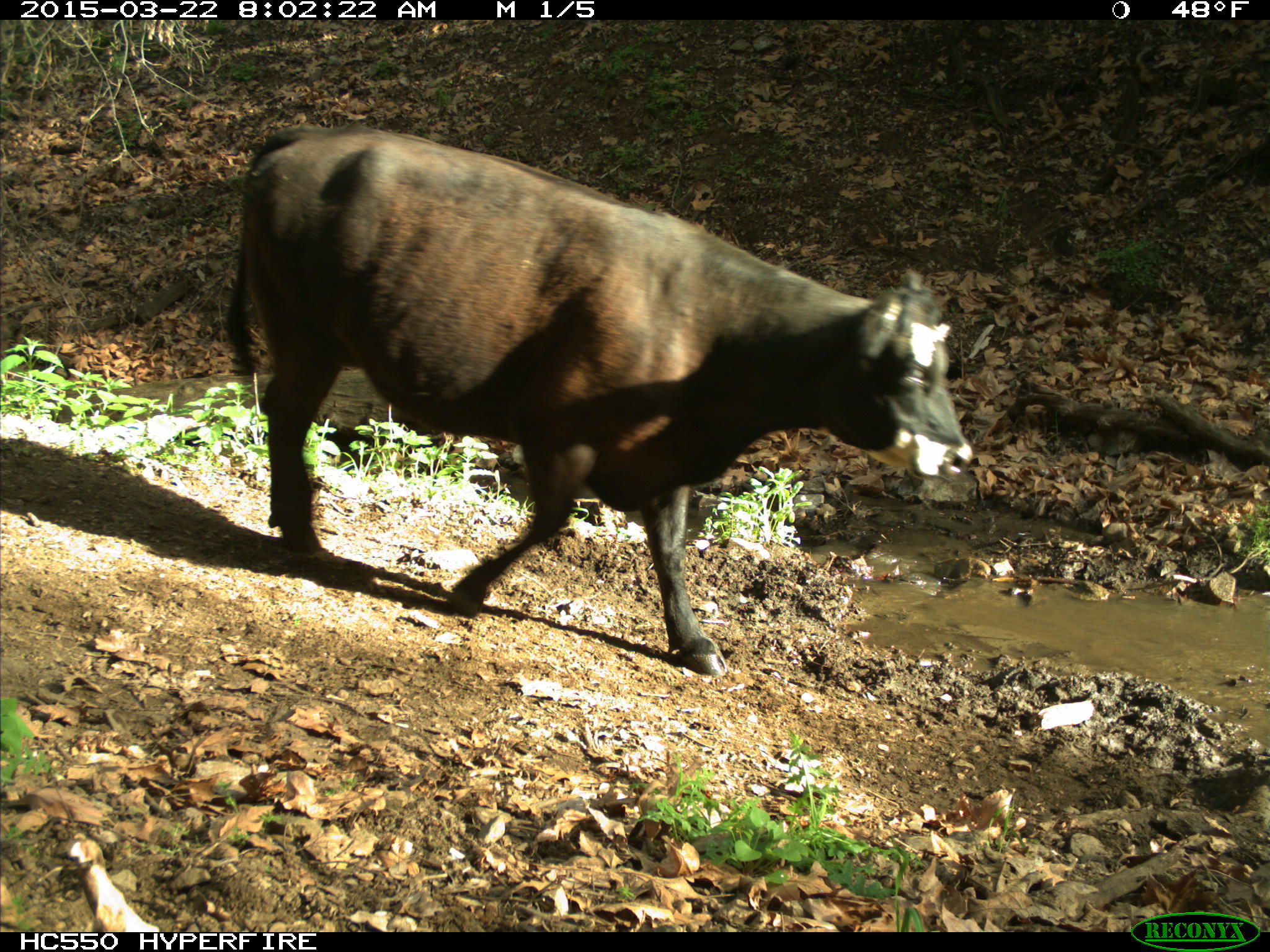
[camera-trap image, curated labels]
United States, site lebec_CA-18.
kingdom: Animalia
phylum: Chordata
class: Mammalia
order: Artiodactyla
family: Bovidae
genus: Bos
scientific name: Bos taurus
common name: domestic cow